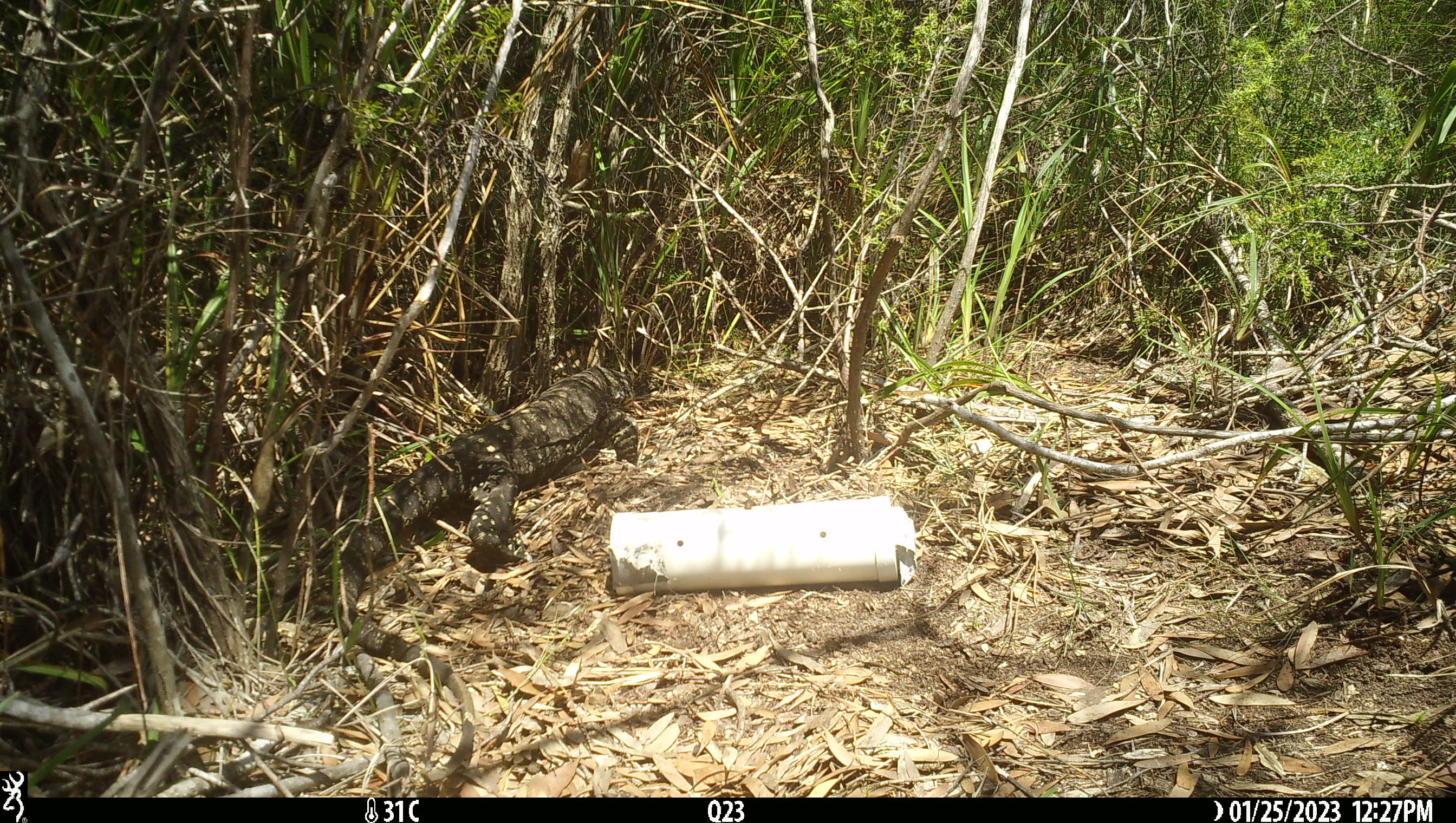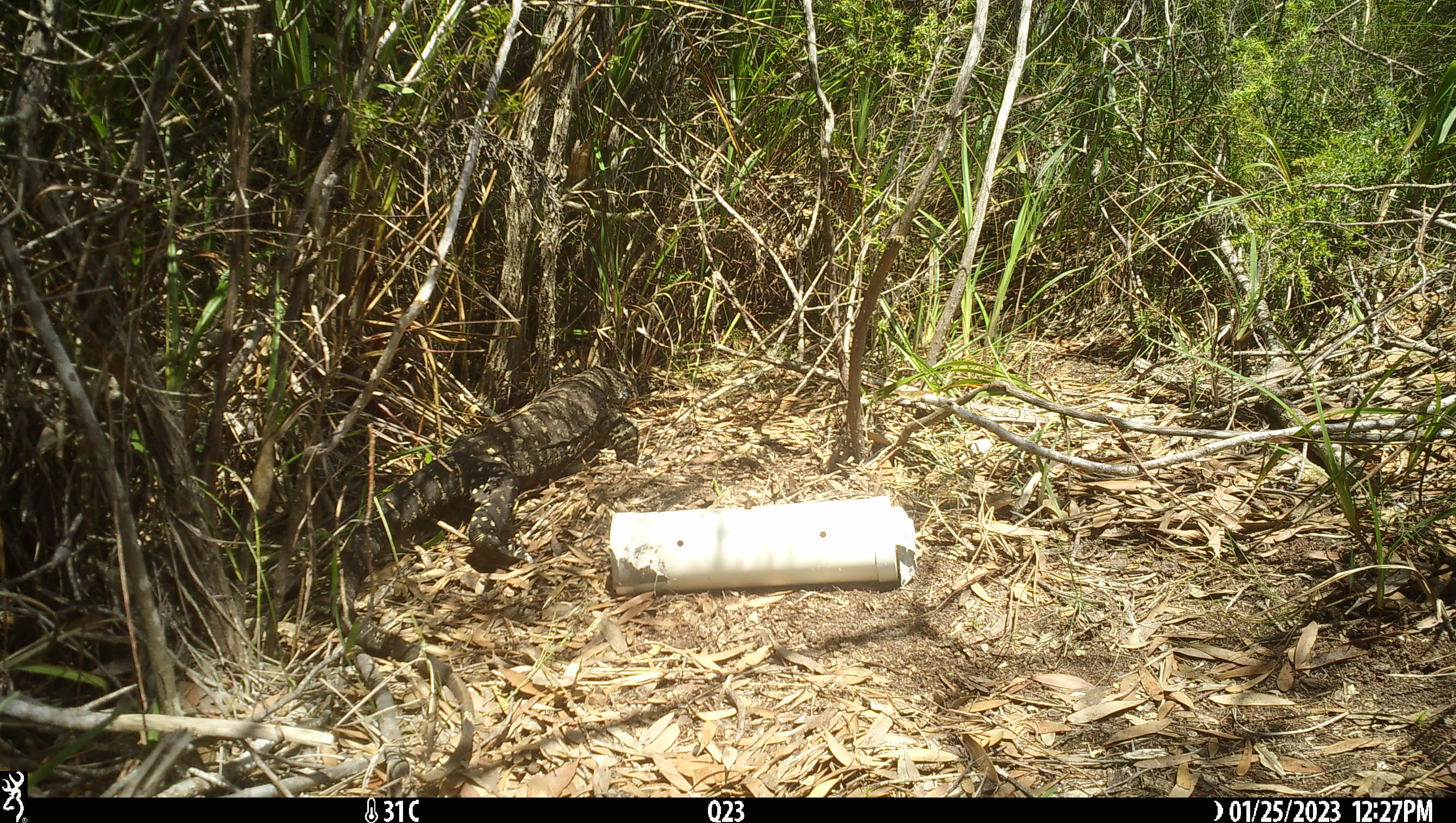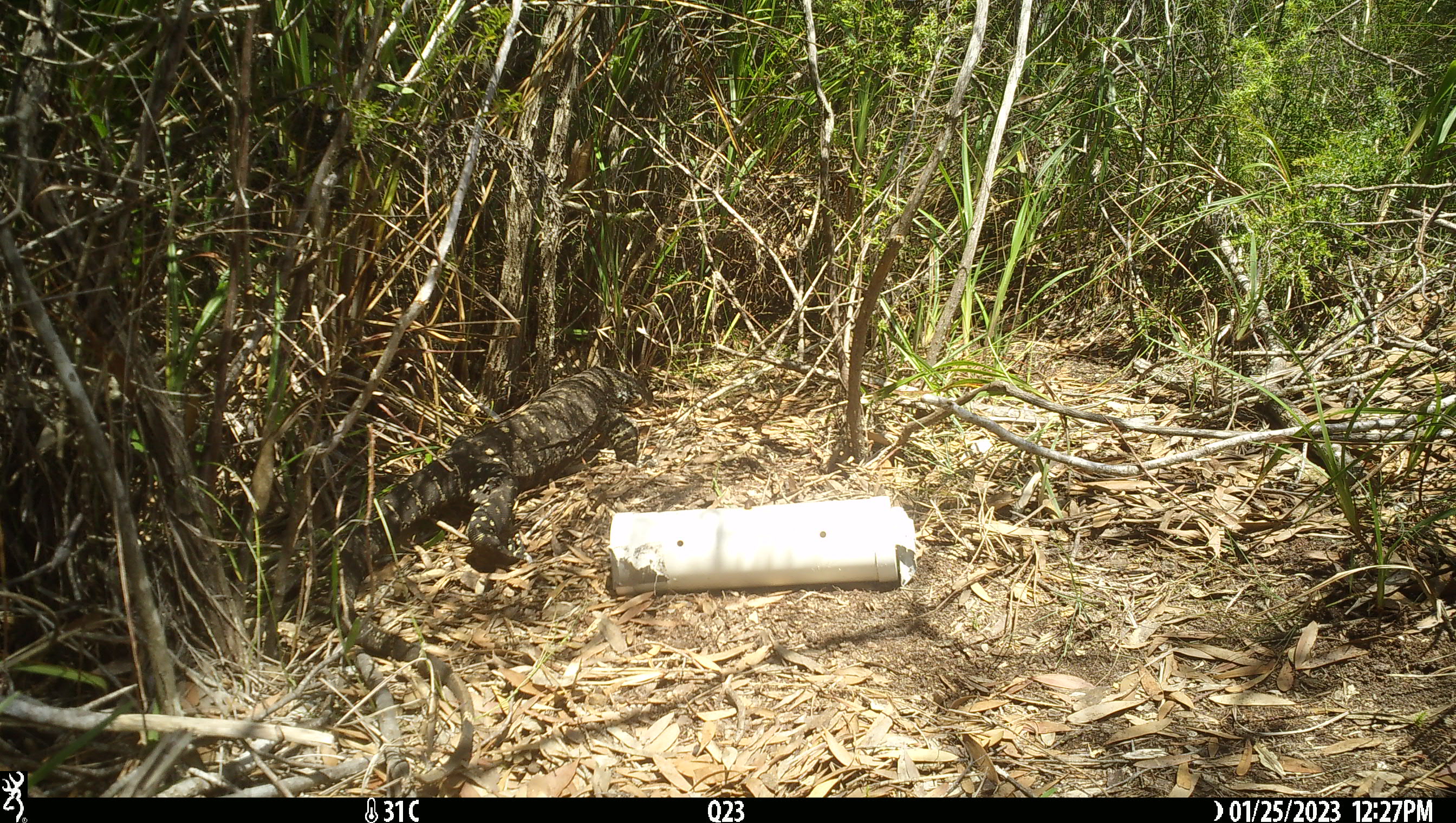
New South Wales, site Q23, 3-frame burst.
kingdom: Animalia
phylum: Chordata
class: Reptilia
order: Squamata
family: Varanidae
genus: Varanus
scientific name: Varanus varius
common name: lace monitor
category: goanna